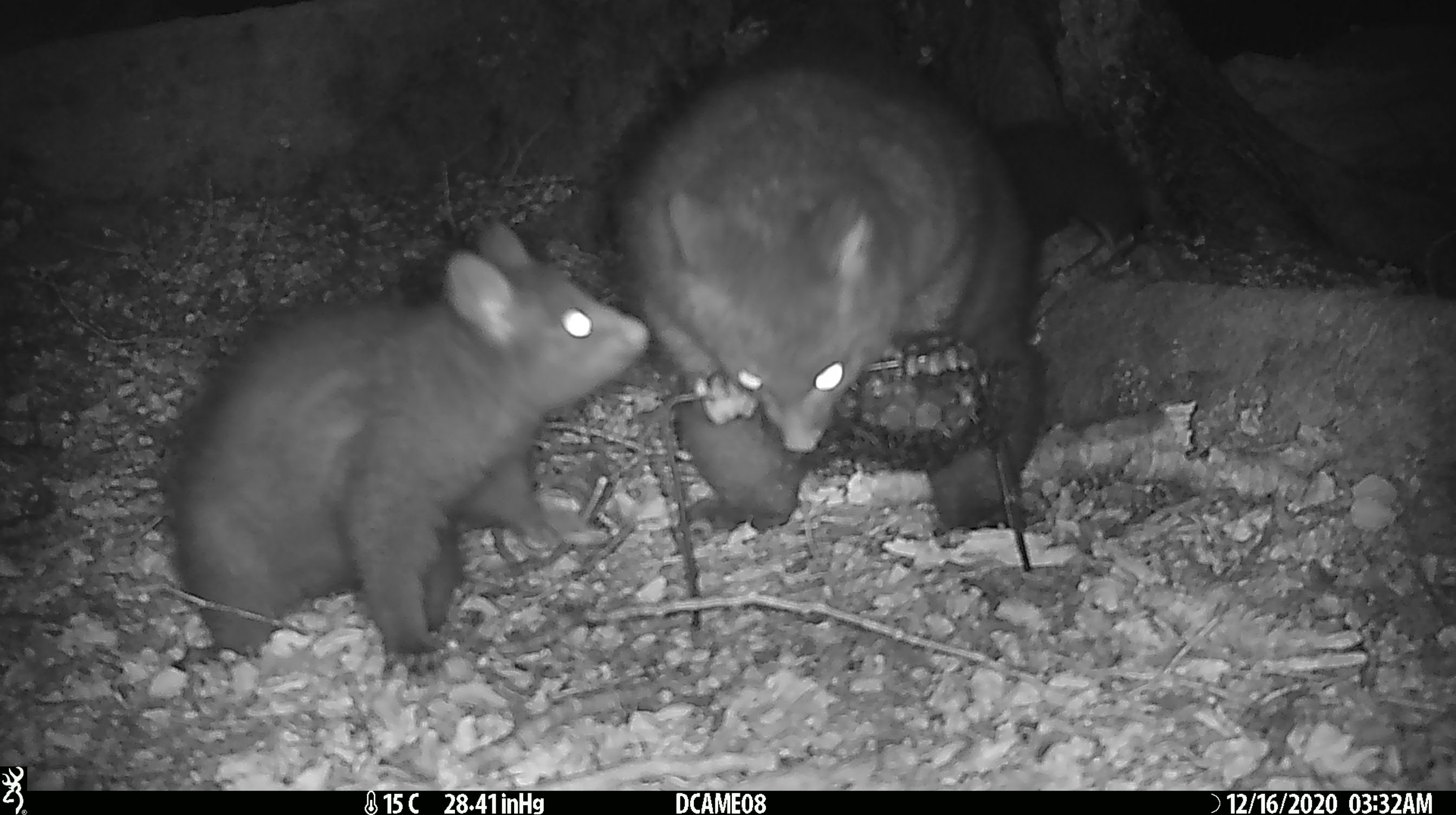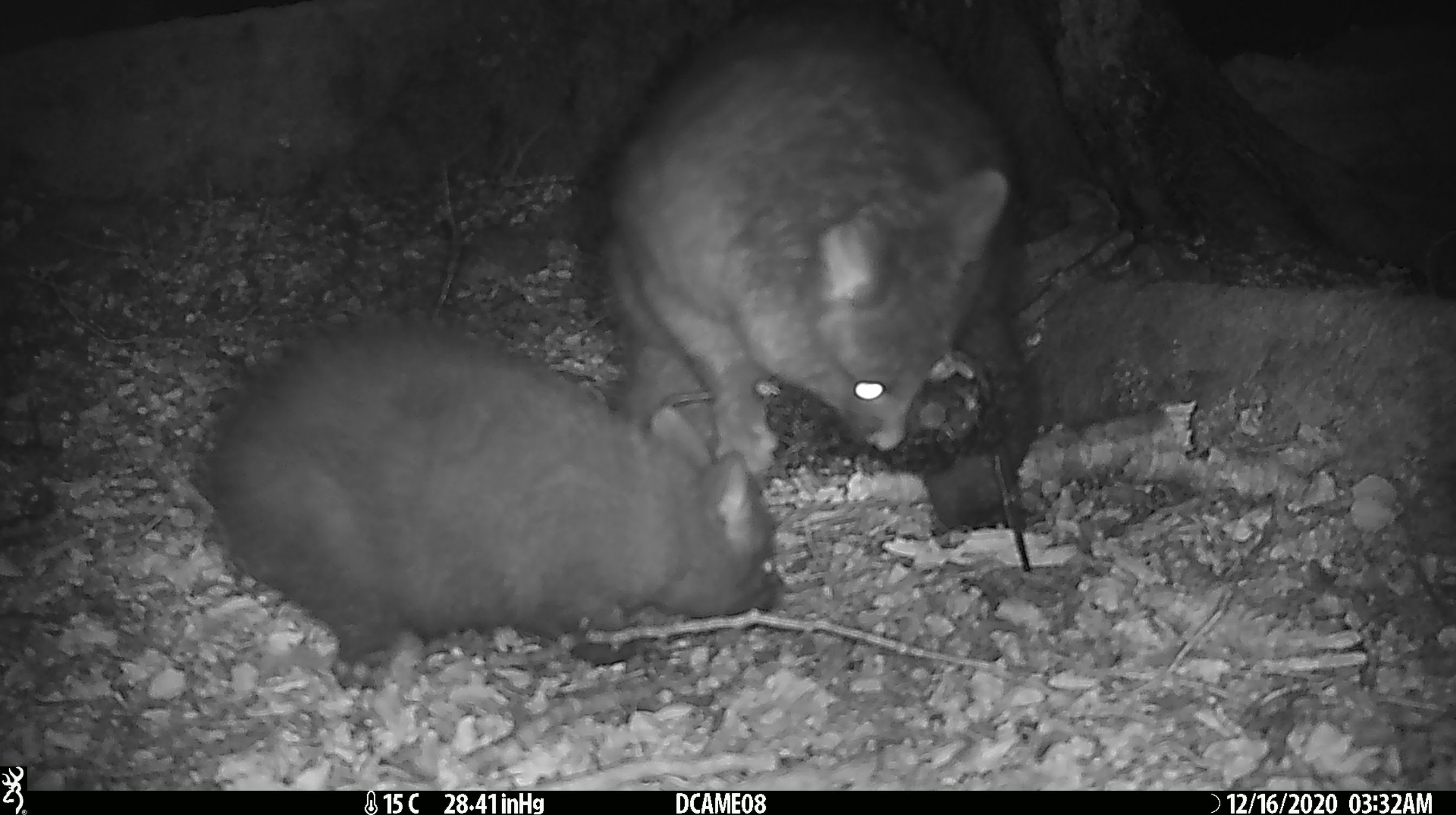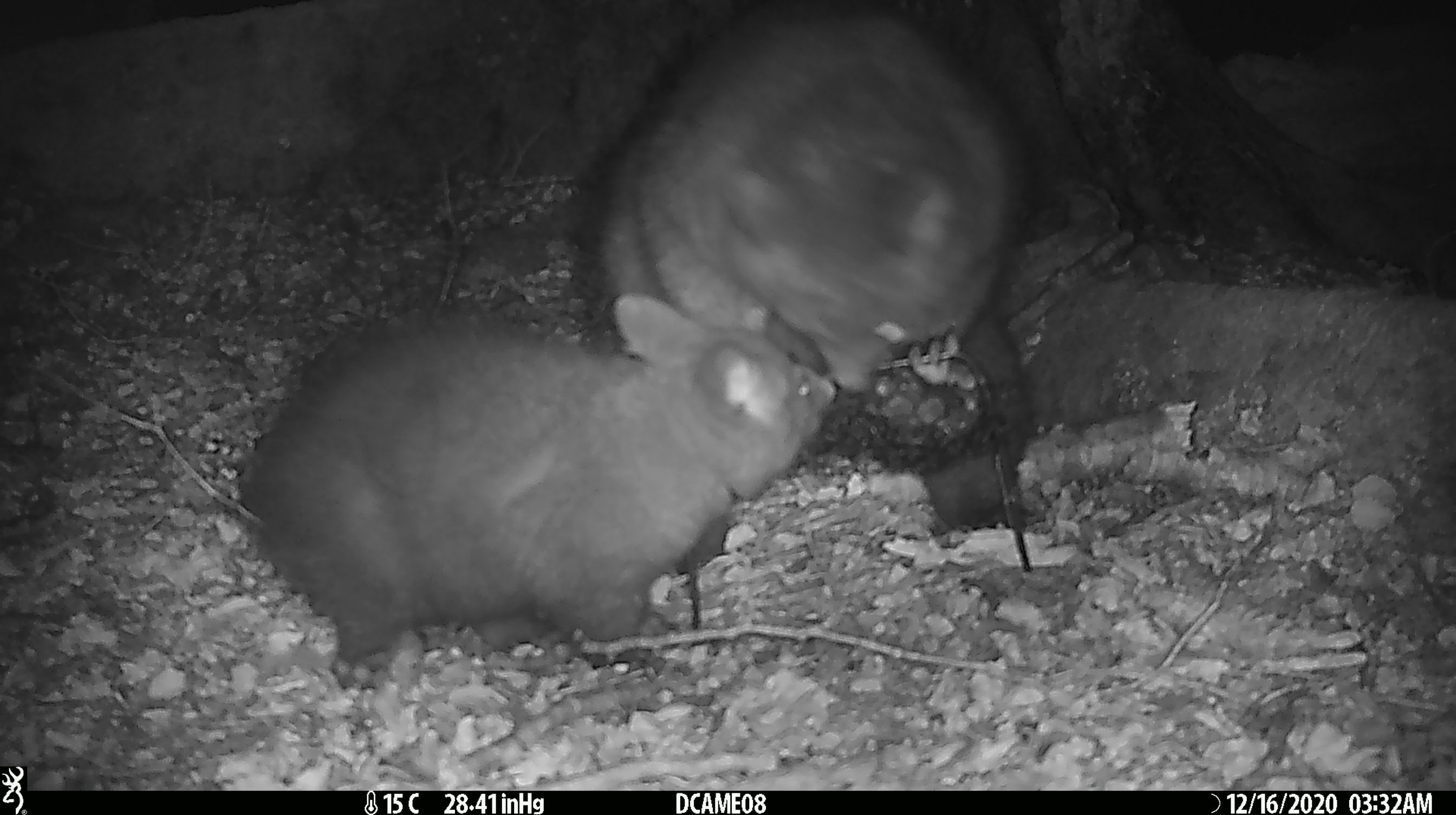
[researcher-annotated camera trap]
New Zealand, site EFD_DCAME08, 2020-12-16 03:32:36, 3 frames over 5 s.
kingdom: Animalia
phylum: Chordata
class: Mammalia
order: Diprotodontia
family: Phalangeridae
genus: Trichosurus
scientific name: Trichosurus vulpecula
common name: common brushtail possum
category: possum